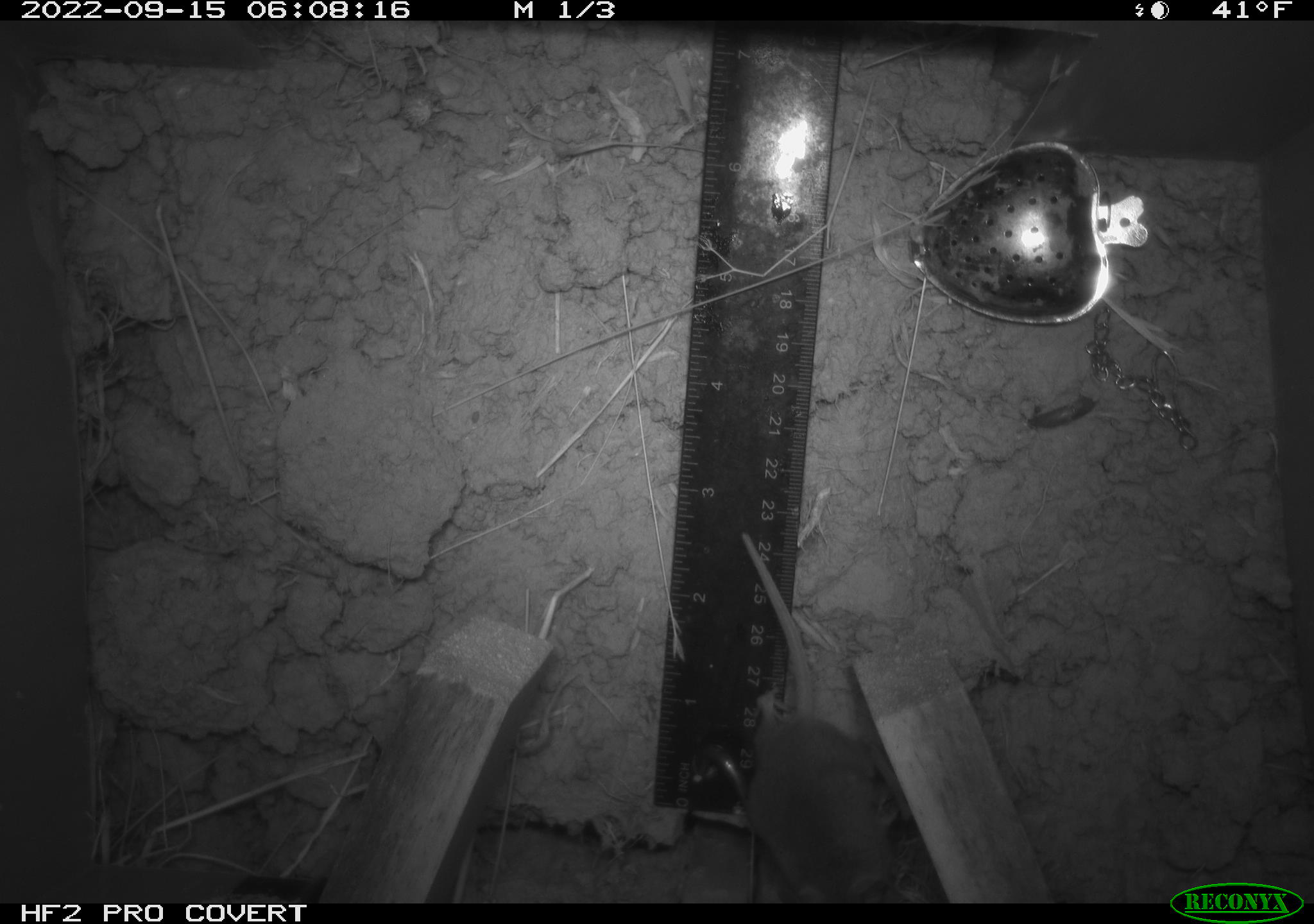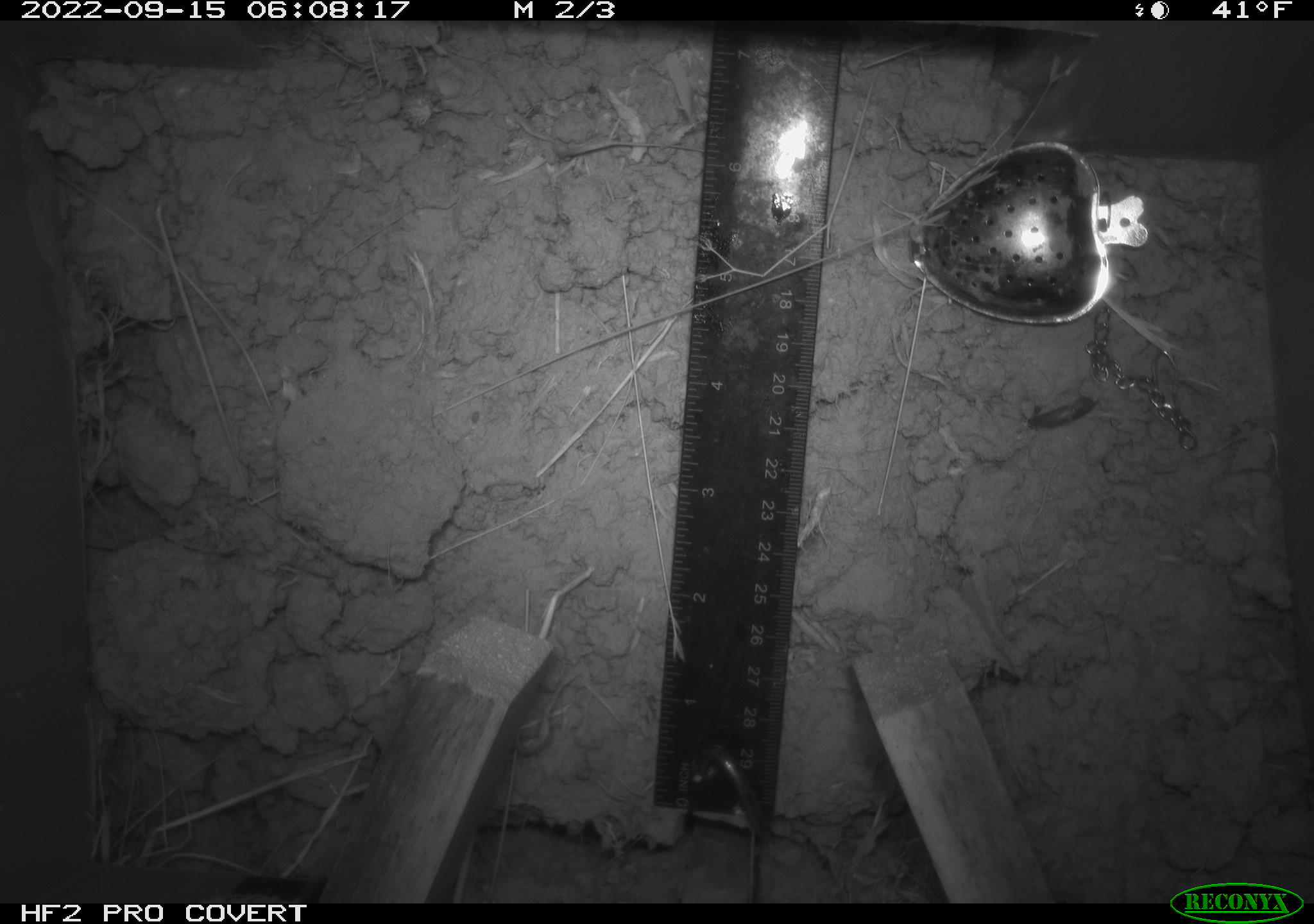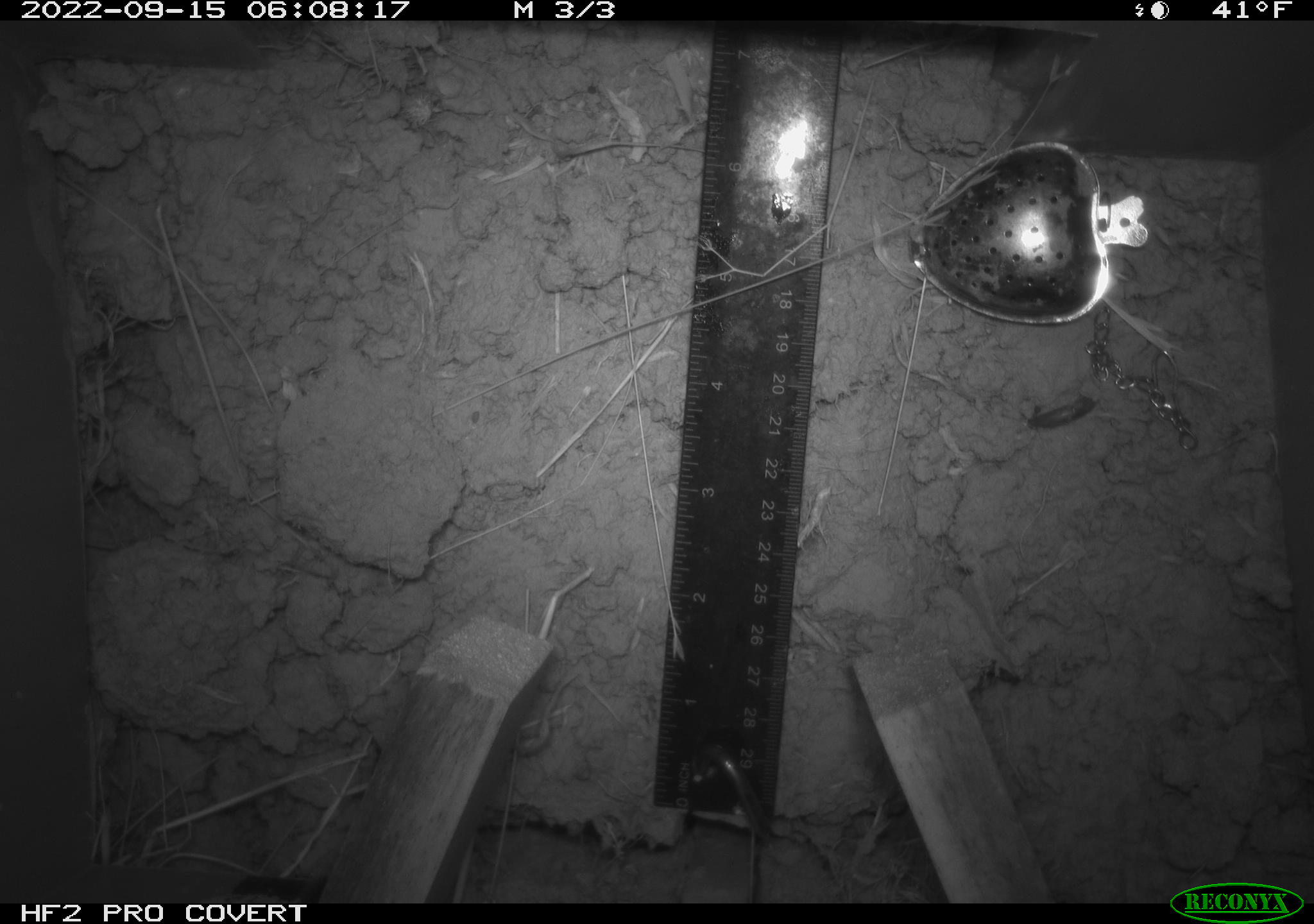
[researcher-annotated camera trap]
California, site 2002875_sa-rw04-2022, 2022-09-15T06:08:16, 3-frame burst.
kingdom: Animalia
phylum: Chordata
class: Mammalia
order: Rodentia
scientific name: Rodentia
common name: mouse species